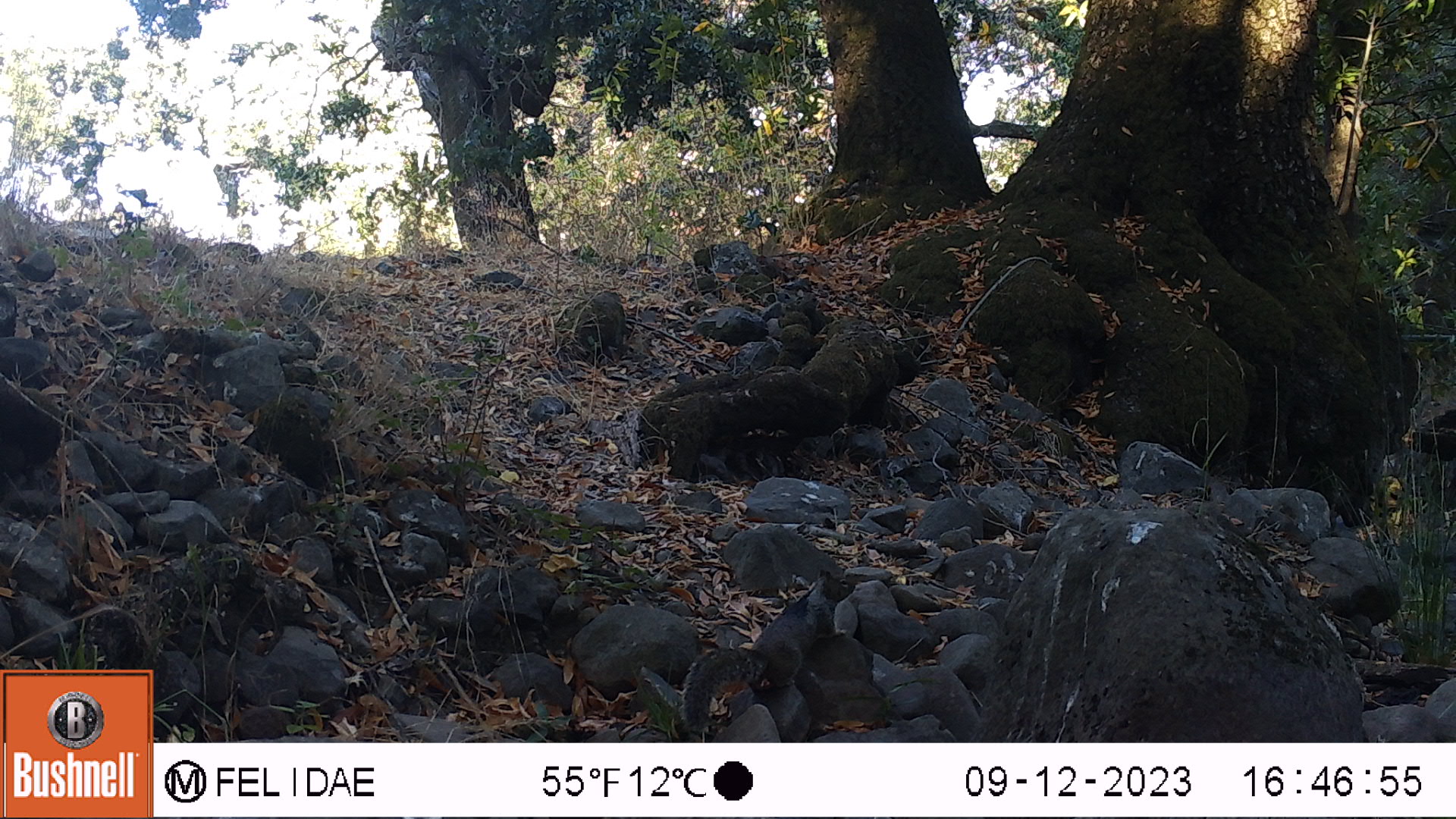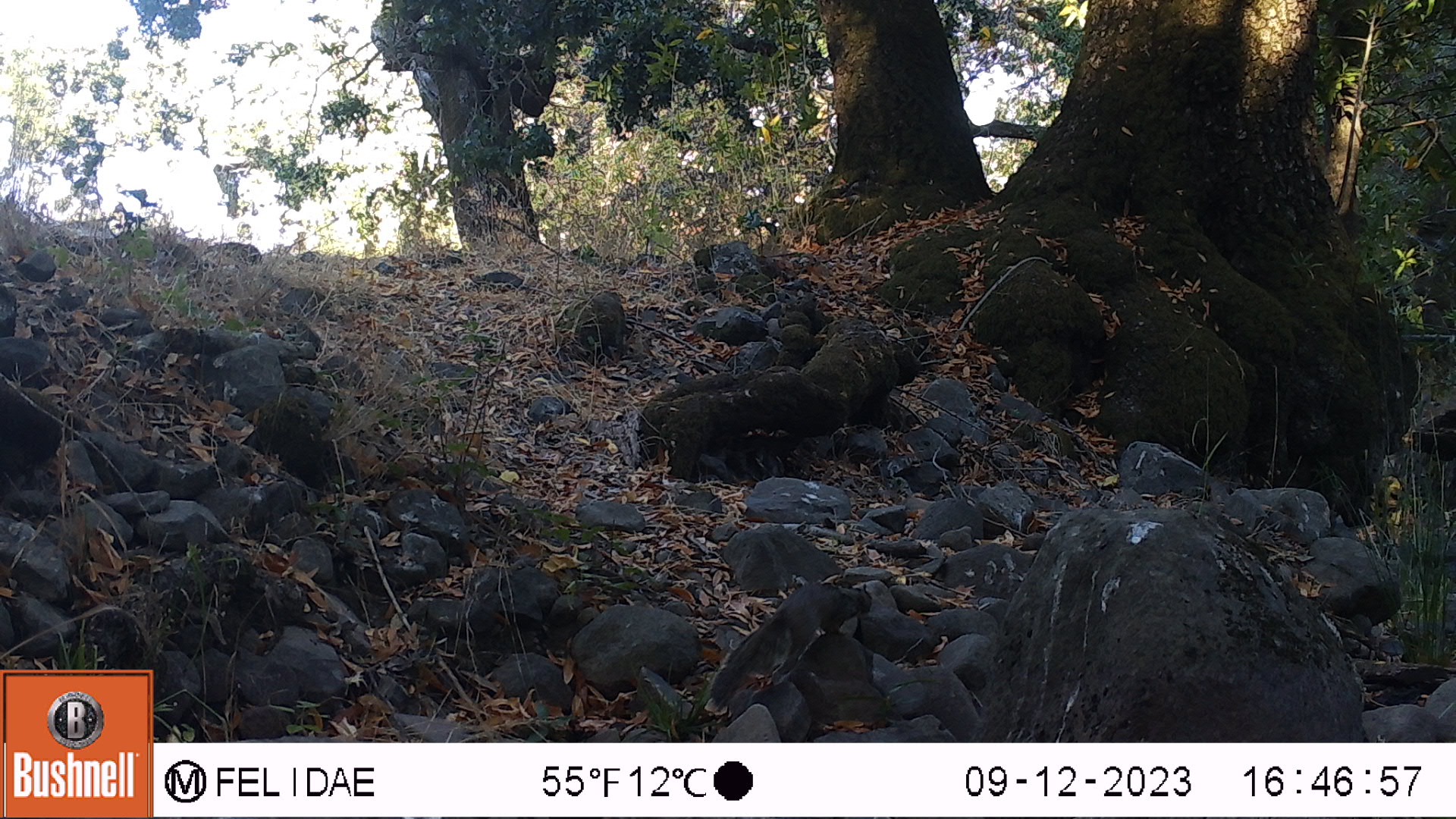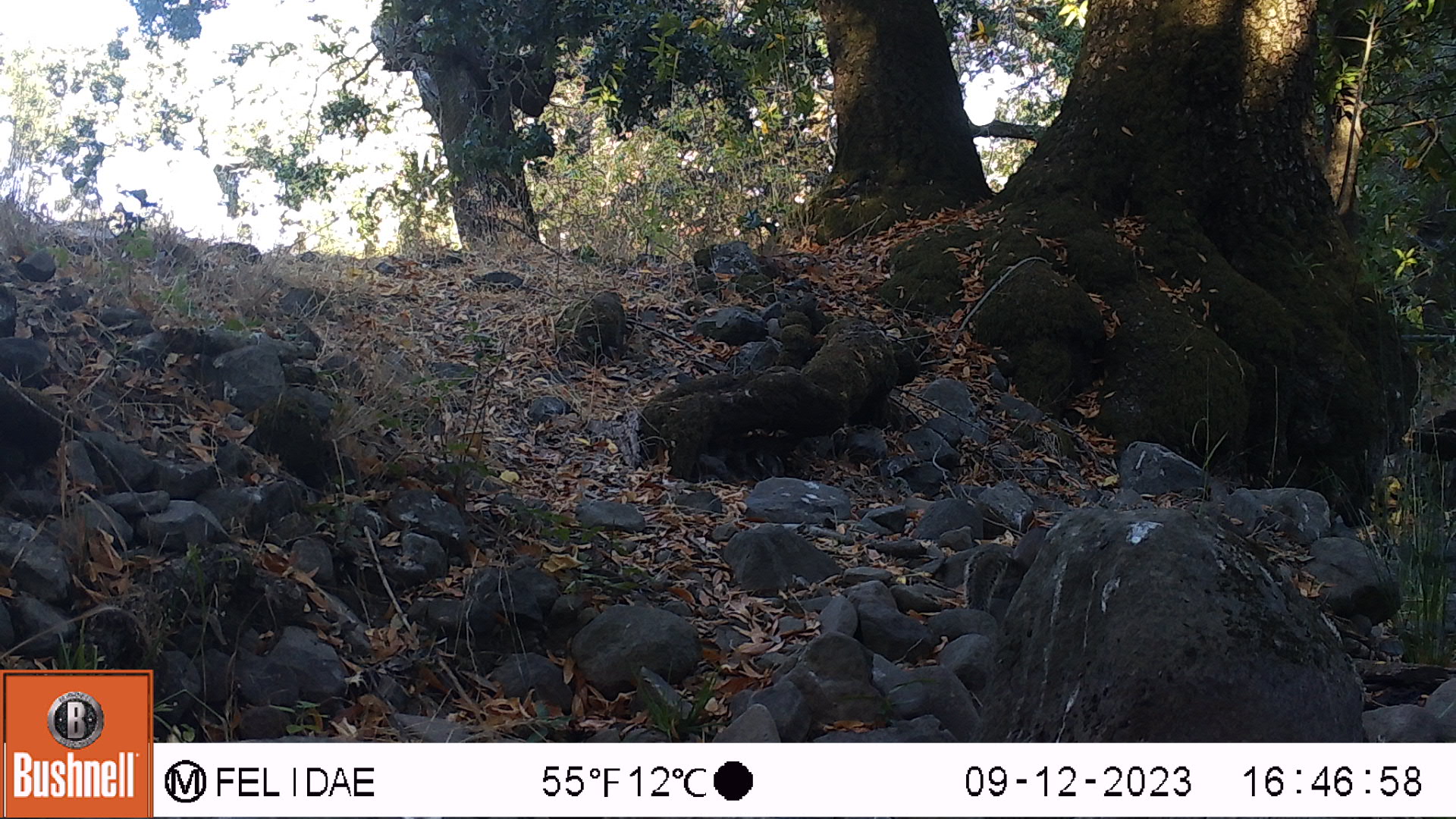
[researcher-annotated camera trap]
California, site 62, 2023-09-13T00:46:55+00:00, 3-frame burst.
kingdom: Animalia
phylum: Chordata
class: Mammalia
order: Rodentia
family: Sciuridae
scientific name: Sciuridae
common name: squirrel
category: unknown squirrel